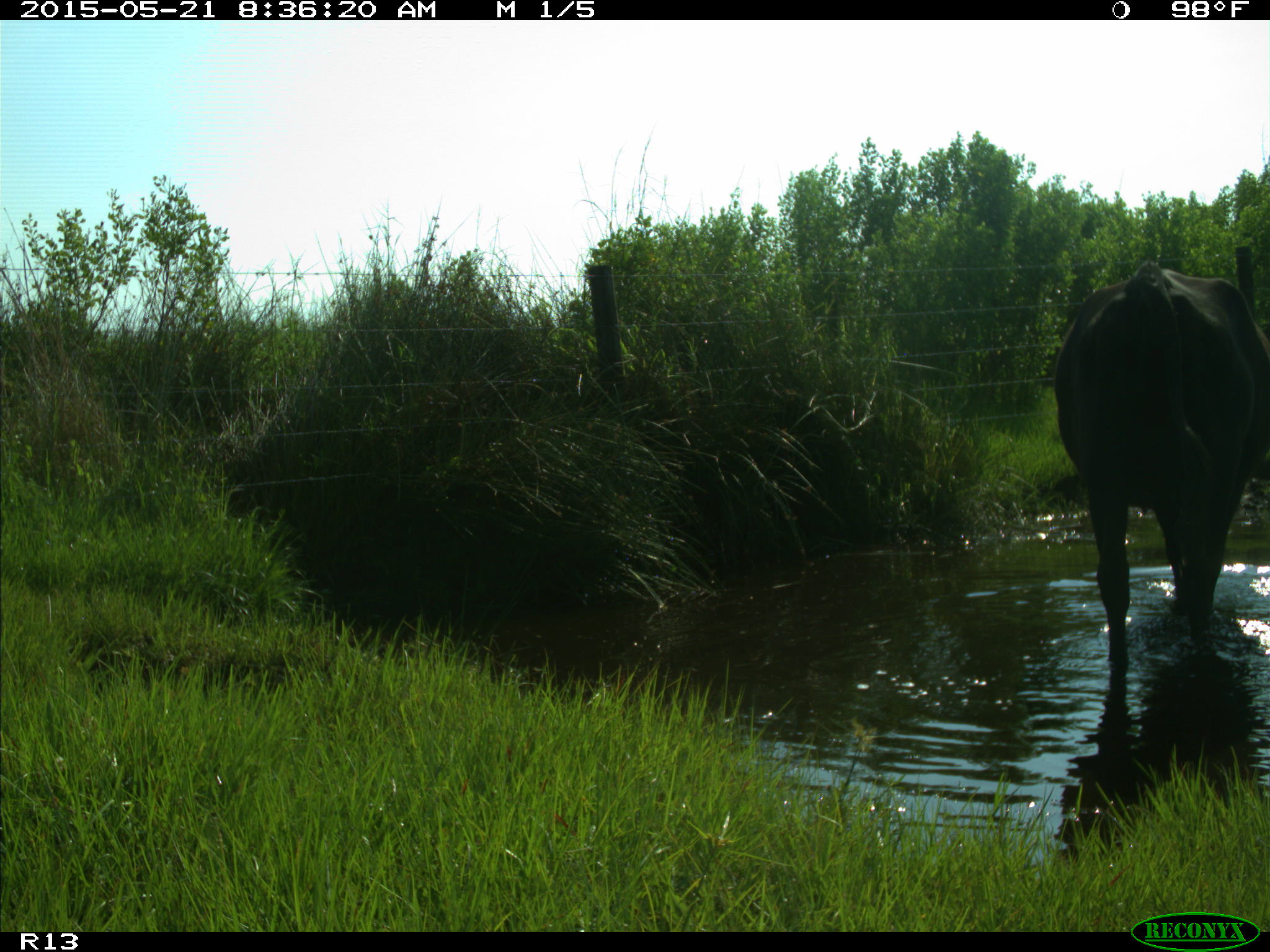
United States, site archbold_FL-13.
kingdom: Animalia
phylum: Chordata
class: Mammalia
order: Artiodactyla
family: Bovidae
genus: Bos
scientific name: Bos taurus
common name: domestic cow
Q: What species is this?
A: Bos taurus (domestic cow).